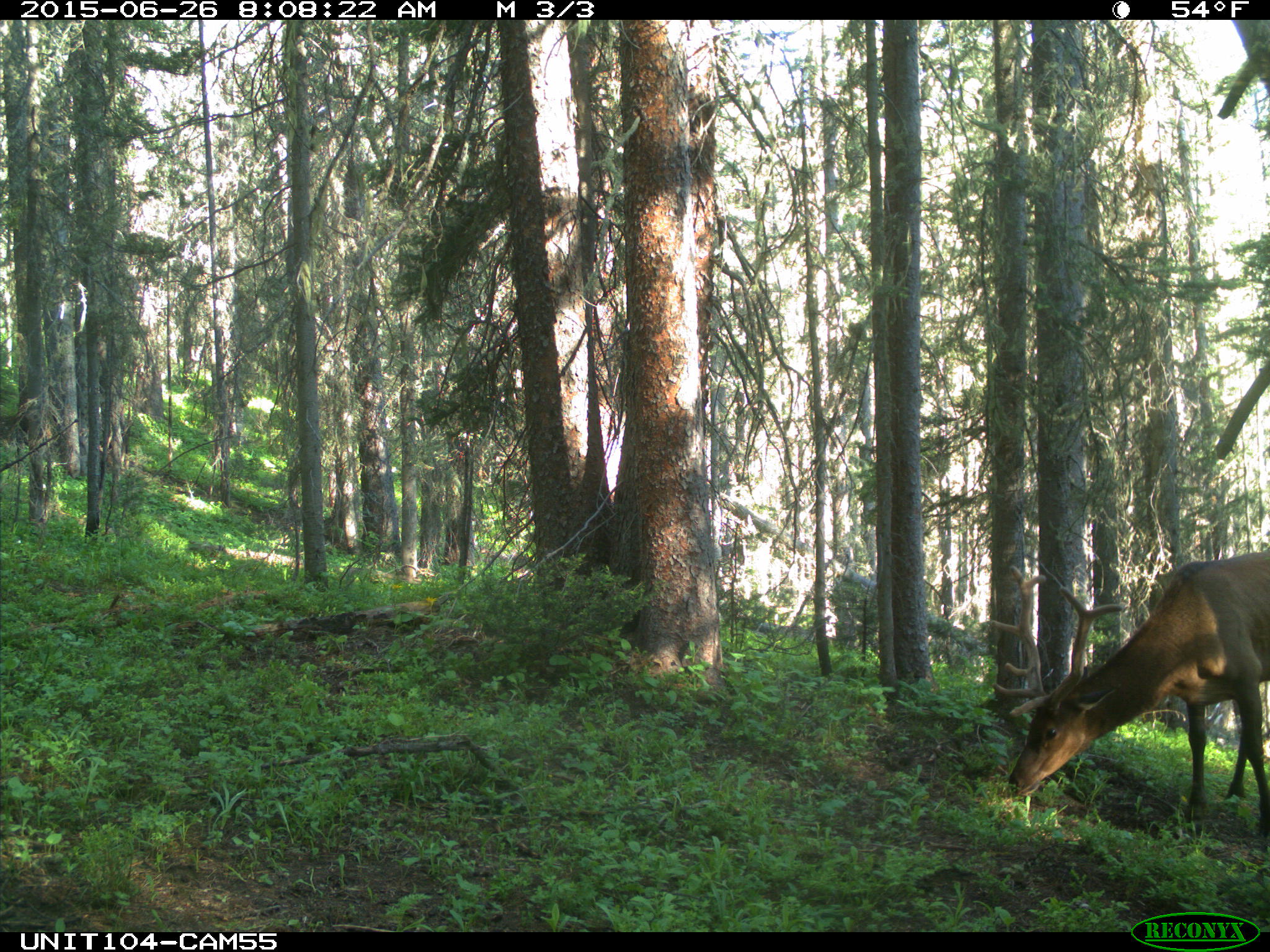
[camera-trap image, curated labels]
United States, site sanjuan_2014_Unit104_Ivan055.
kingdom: Animalia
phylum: Chordata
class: Mammalia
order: Artiodactyla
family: Cervidae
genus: Cervus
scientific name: Cervus elaphus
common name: red deer